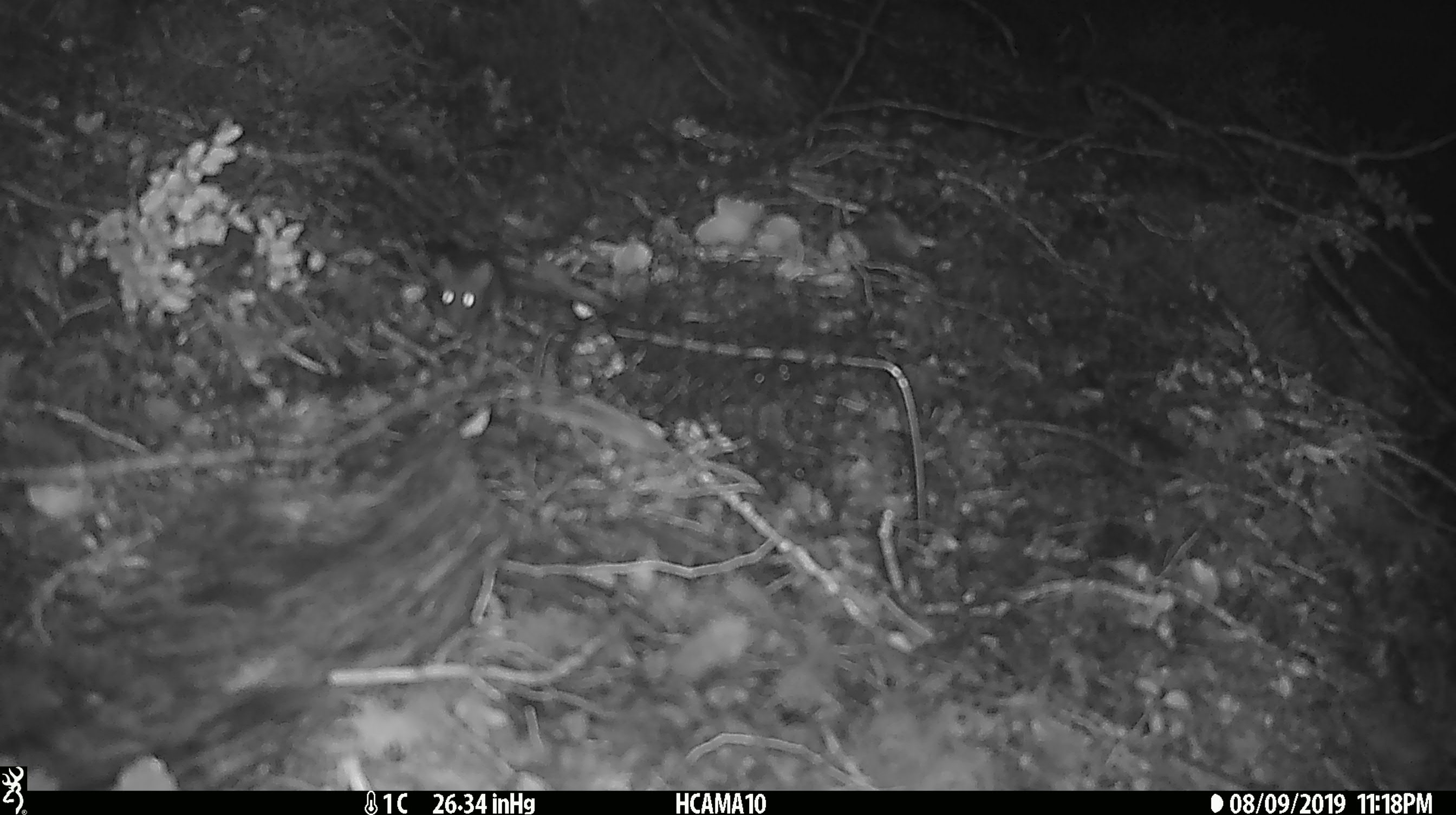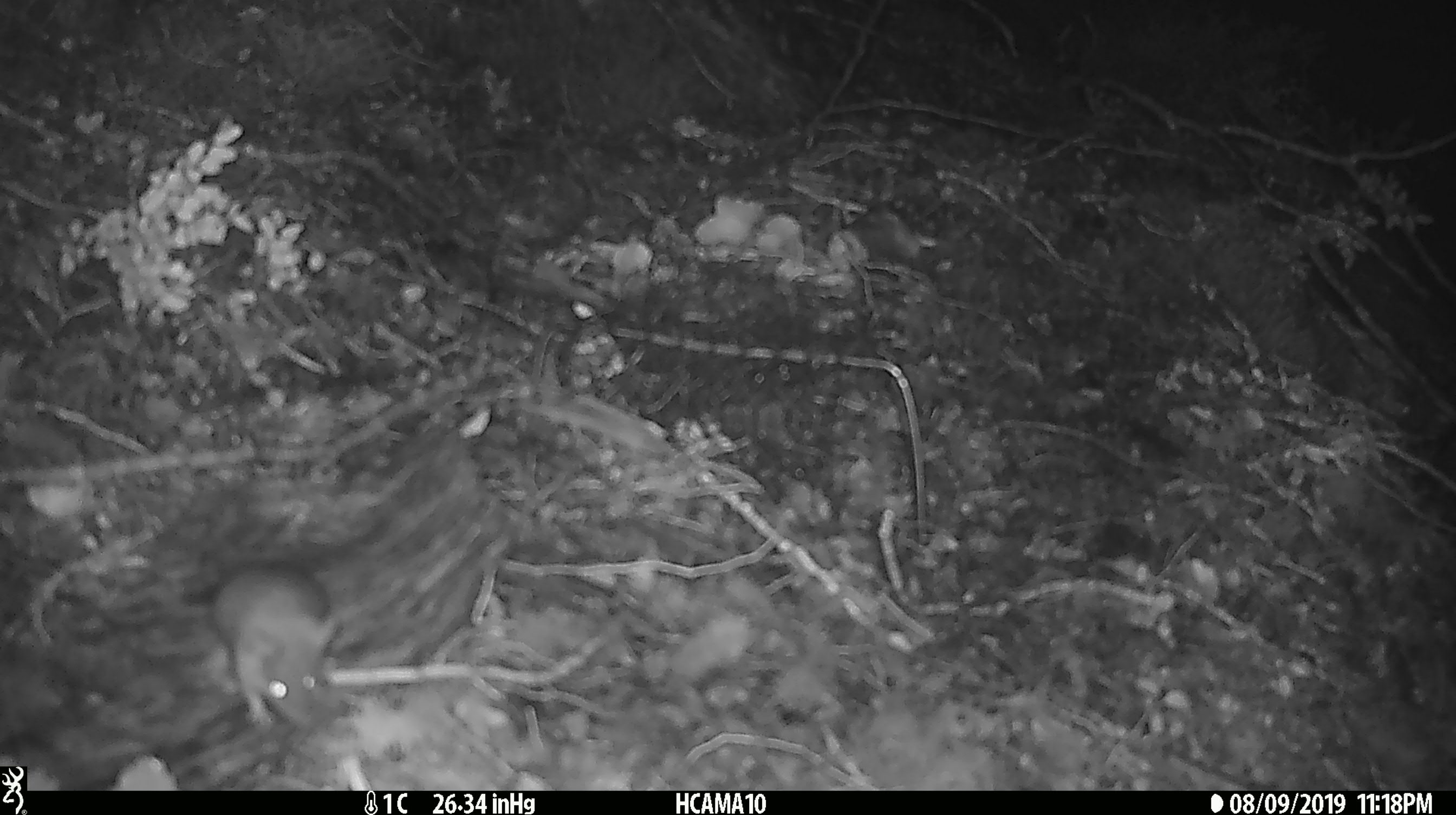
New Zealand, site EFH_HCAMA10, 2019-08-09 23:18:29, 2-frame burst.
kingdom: Animalia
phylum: Chordata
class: Mammalia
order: Rodentia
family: Muridae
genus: Mus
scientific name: Mus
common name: mouse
Mouse (Mus).